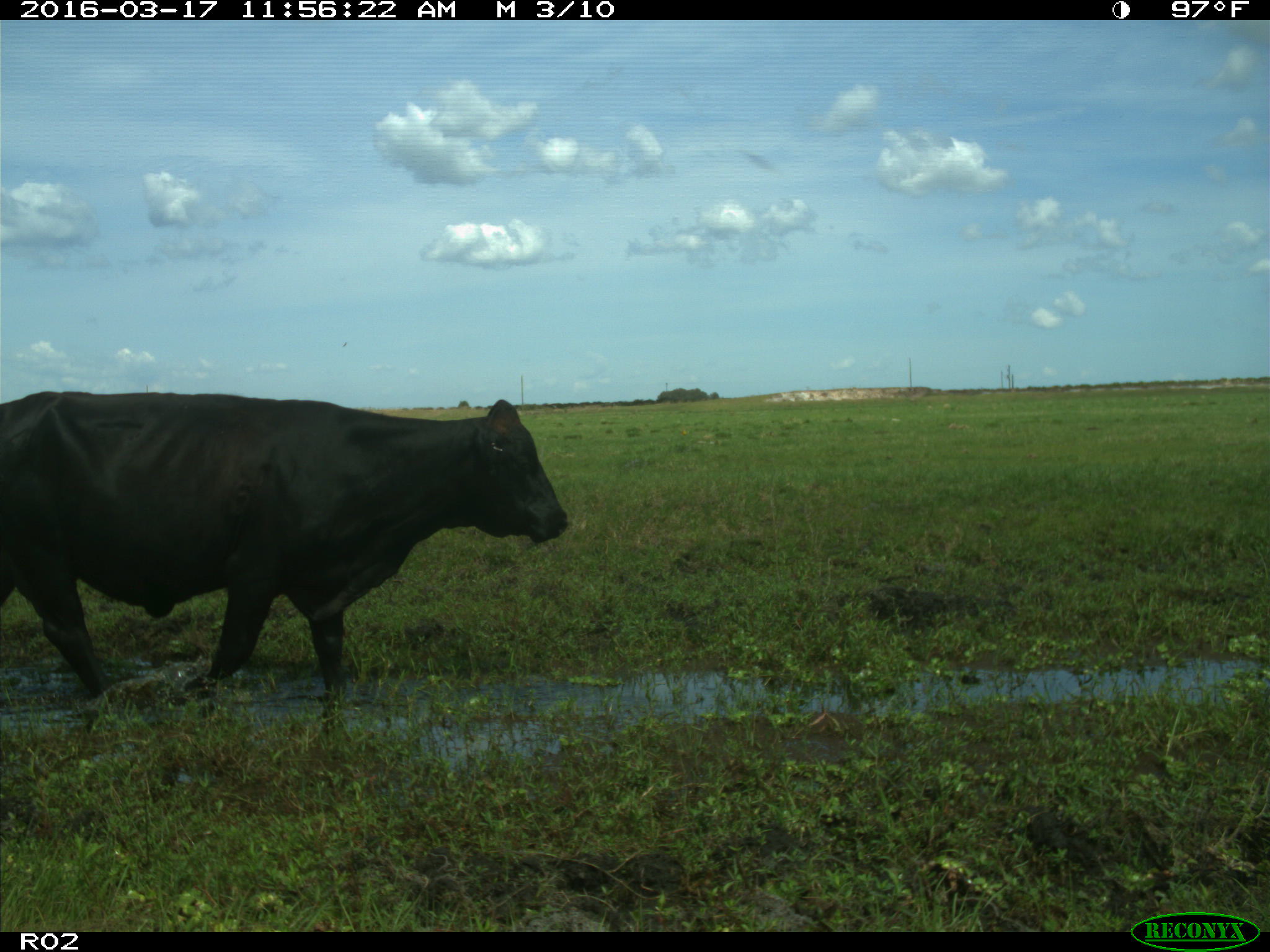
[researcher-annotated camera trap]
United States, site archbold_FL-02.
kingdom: Animalia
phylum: Chordata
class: Mammalia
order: Artiodactyla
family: Bovidae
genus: Bos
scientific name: Bos taurus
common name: domestic cow